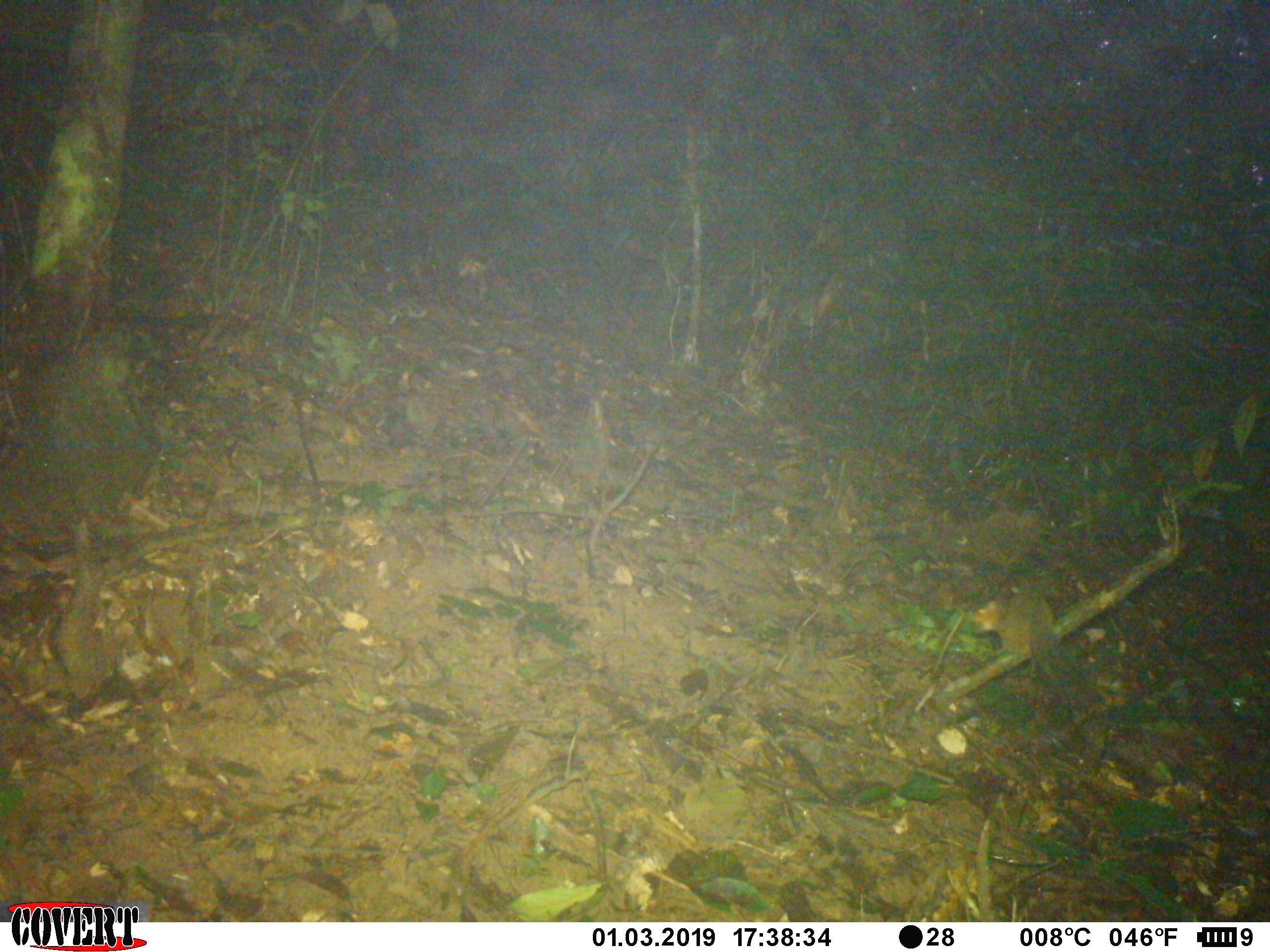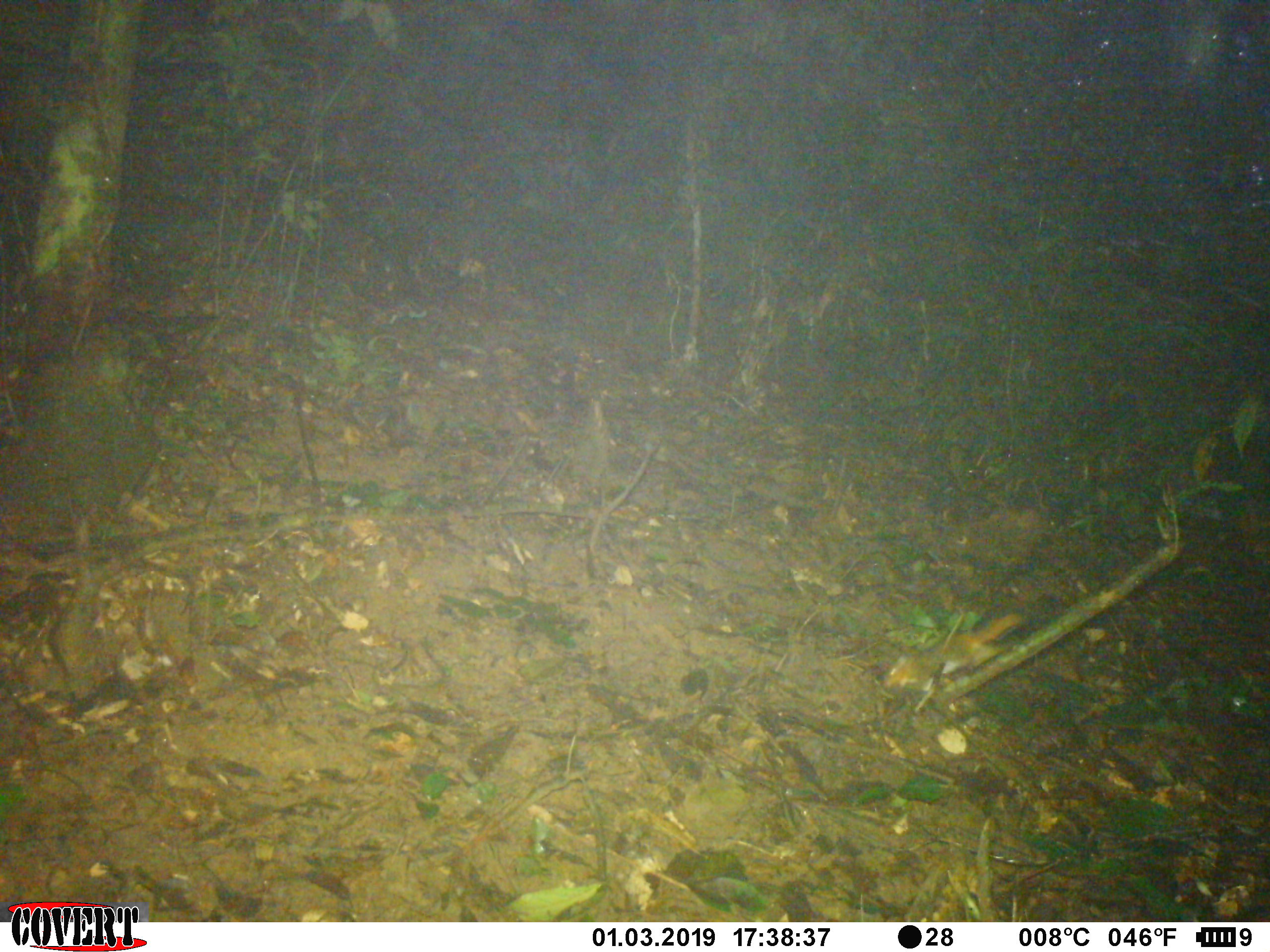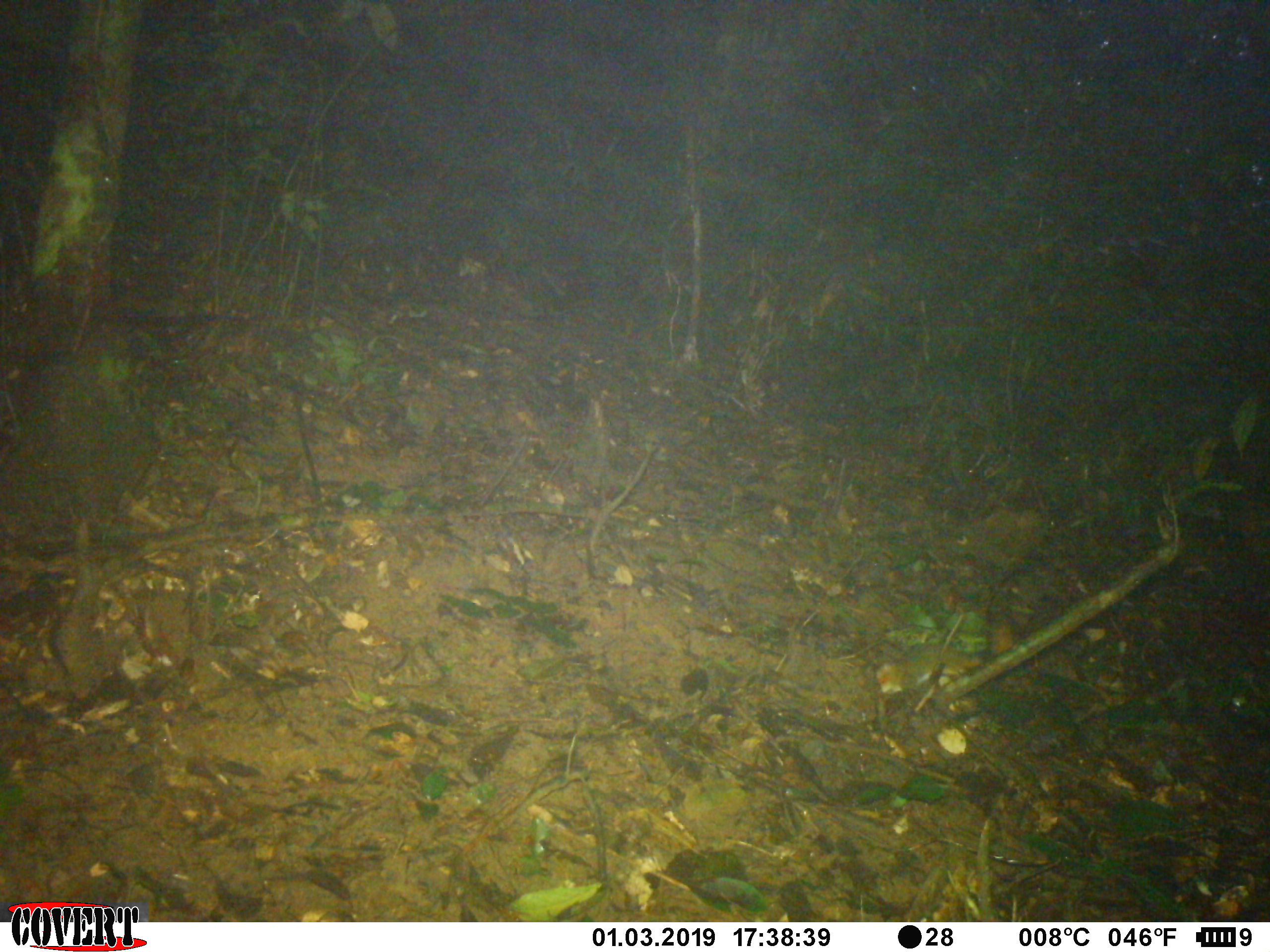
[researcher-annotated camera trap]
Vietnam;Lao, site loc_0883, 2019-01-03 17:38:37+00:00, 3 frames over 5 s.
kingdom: Animalia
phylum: Chordata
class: Mammalia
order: Rodentia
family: Sciuridae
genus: Dremomys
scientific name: Dremomys rufigenis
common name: red-cheeked squirrel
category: red cheeked squirrel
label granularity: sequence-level